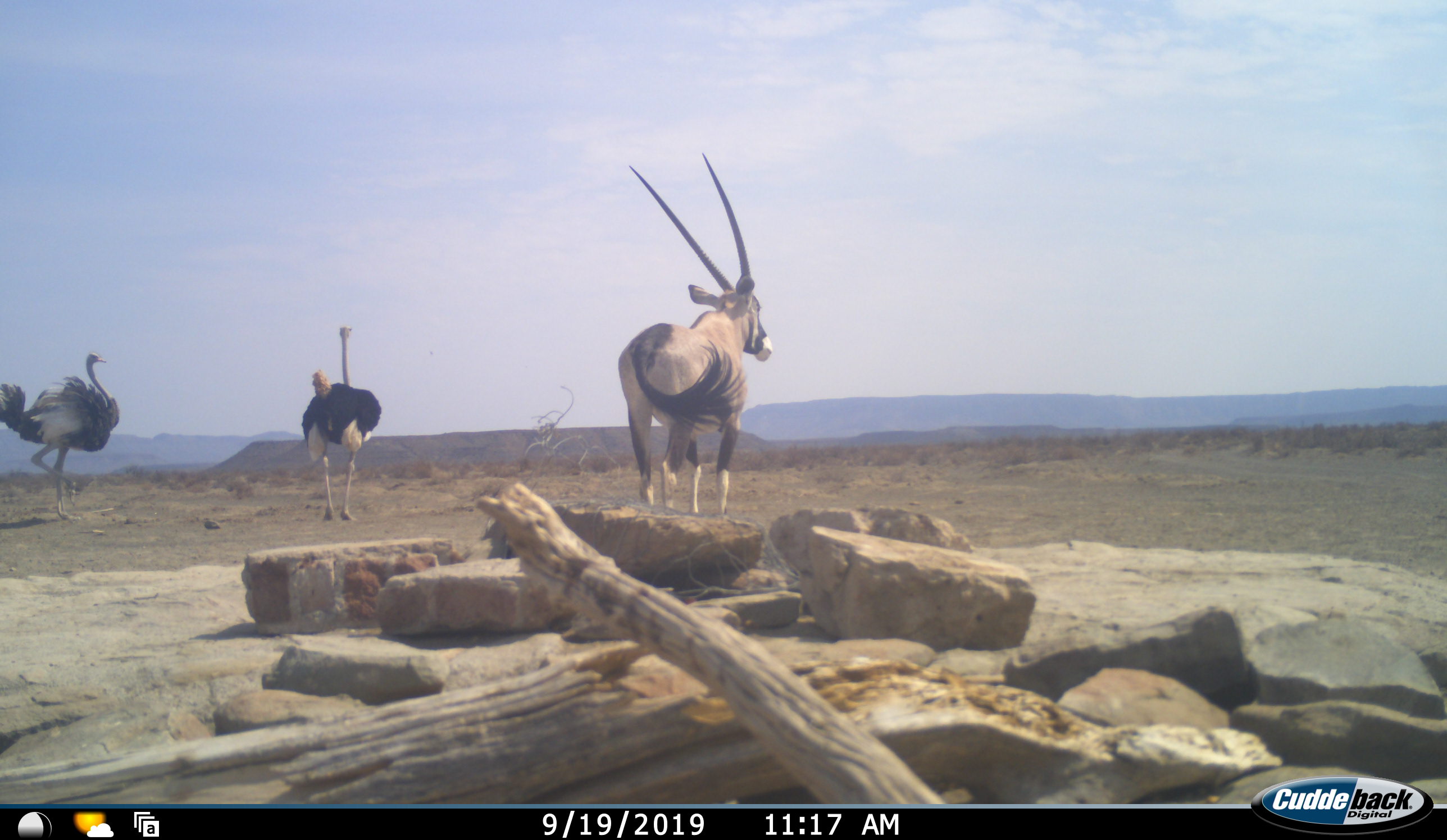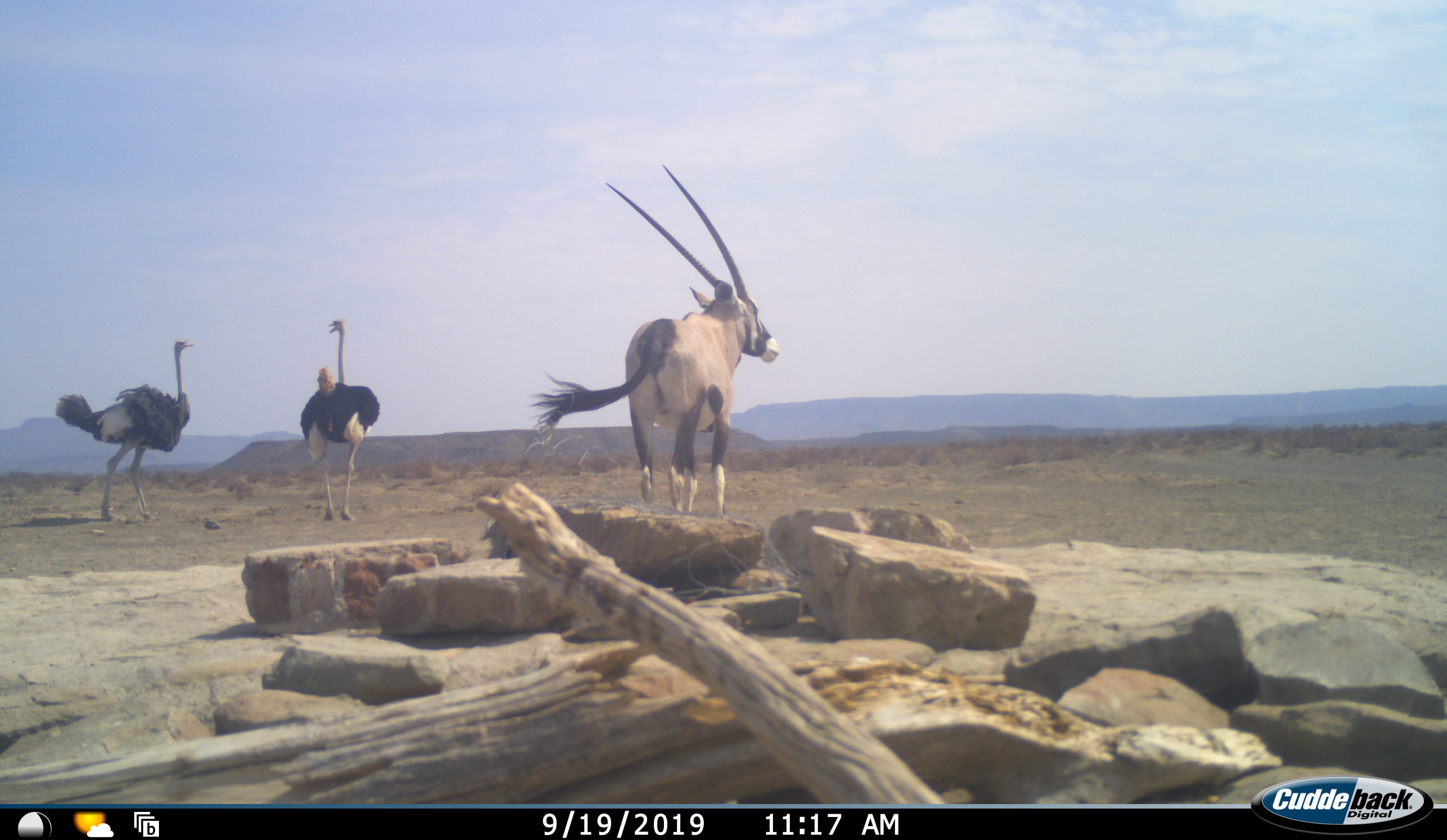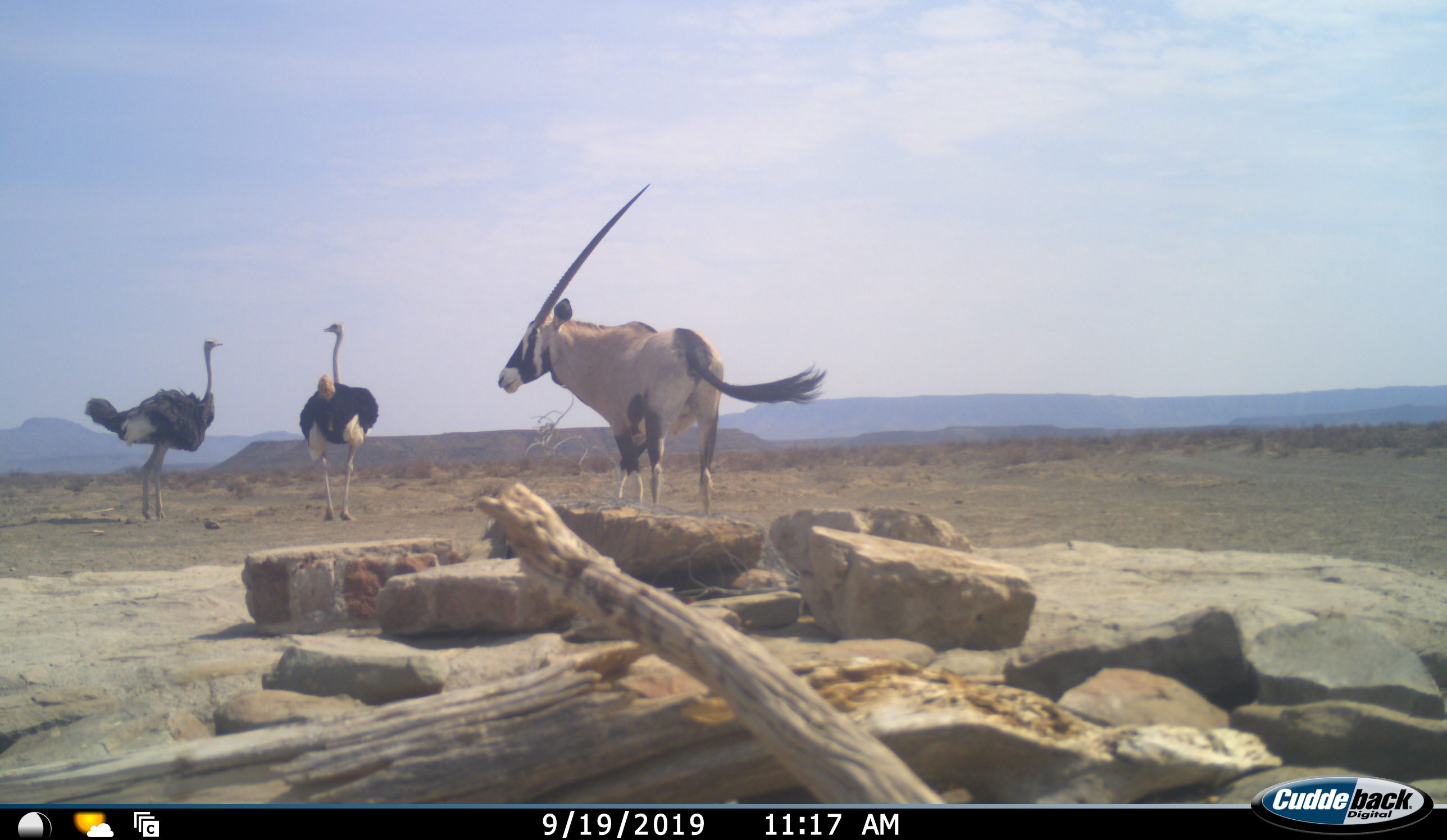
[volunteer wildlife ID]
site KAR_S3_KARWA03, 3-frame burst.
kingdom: Animalia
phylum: Chordata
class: Mammalia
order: Artiodactyla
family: Bovidae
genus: Oryx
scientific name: Oryx gazella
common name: gemsbok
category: oryx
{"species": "oryx (gemsbok) (Oryx gazella)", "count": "1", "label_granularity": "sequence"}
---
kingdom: Animalia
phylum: Chordata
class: Aves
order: Struthioniformes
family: Struthionidae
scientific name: Struthionidae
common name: ostrich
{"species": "ostrich (Struthionidae)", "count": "2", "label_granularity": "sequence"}